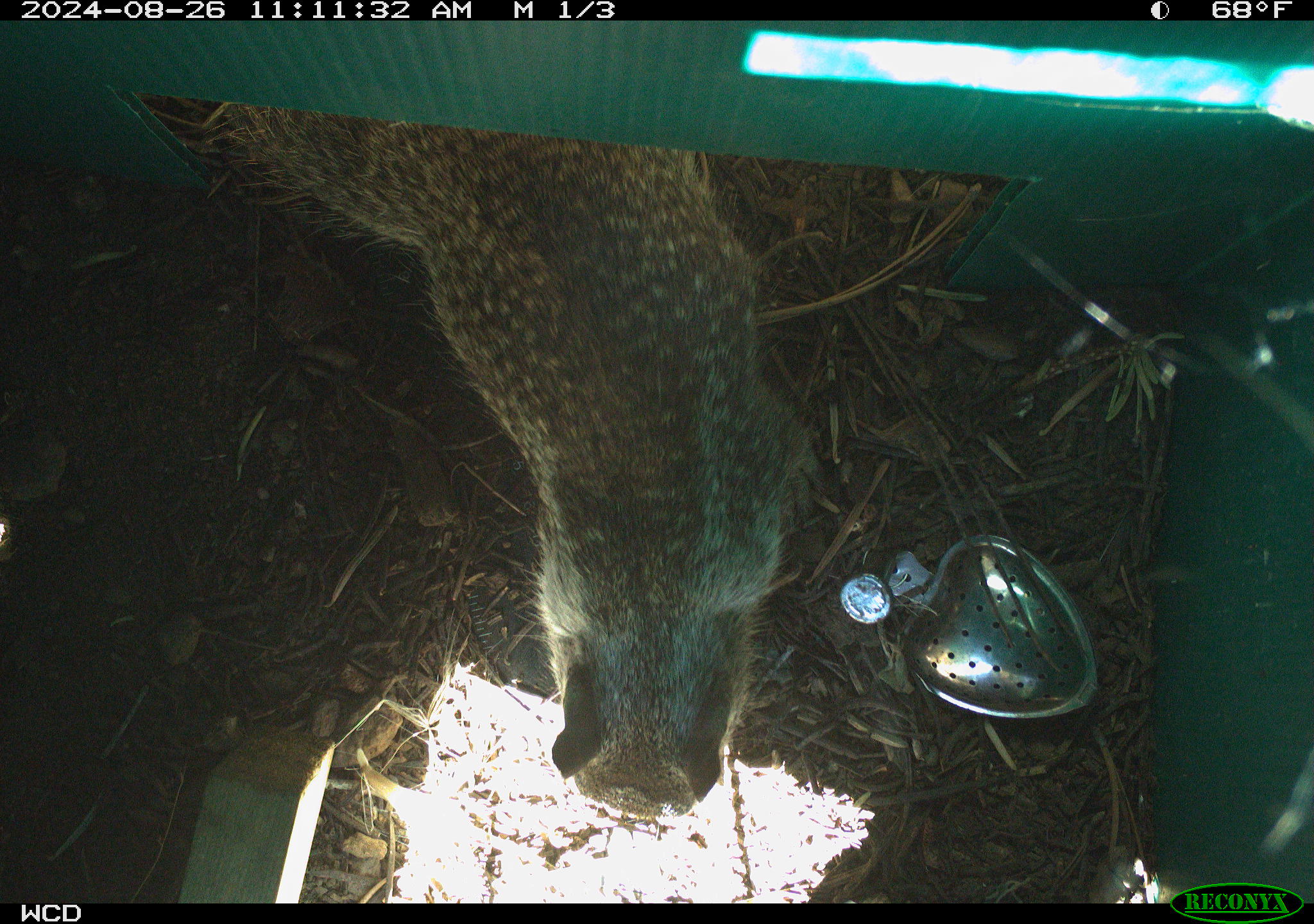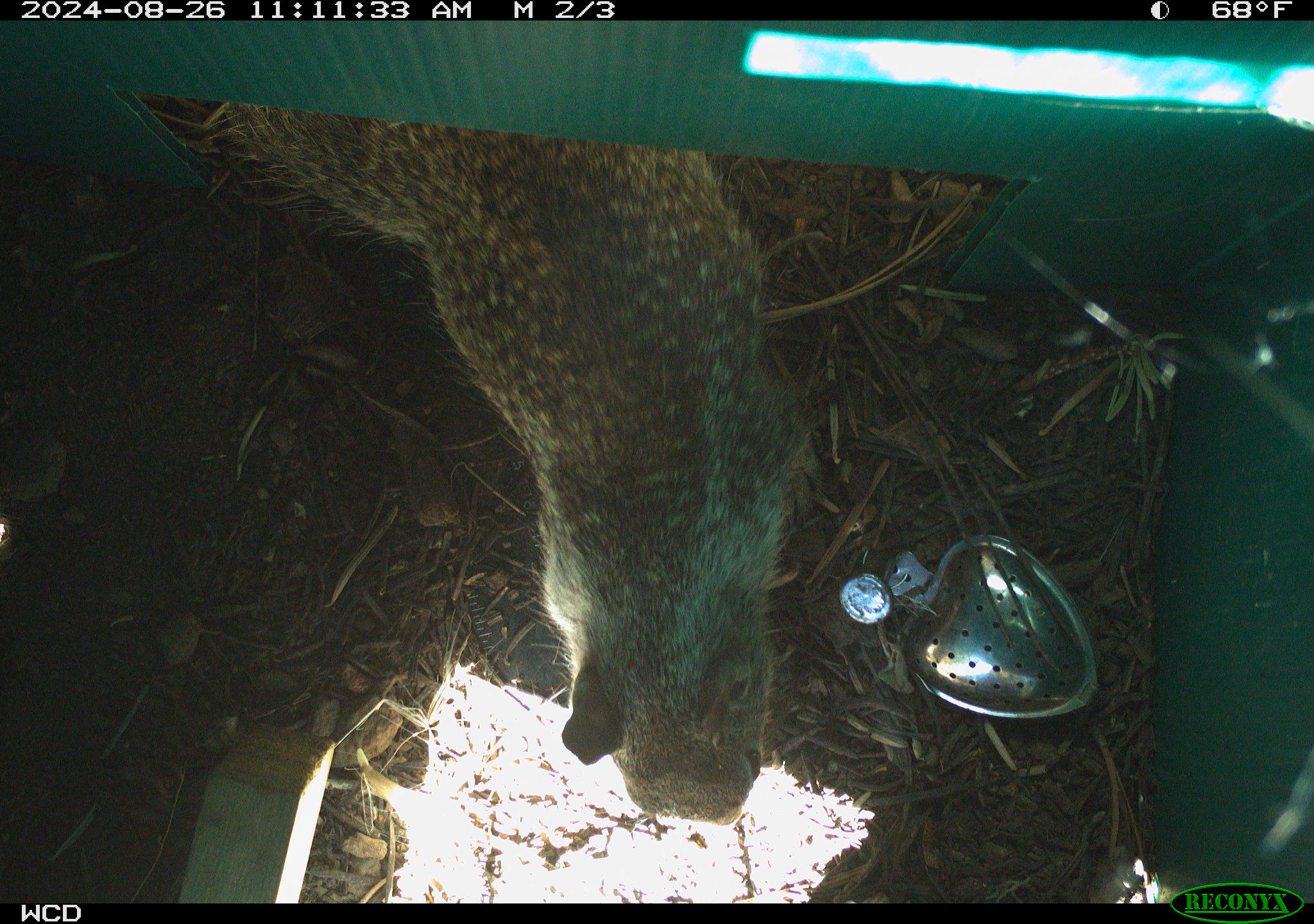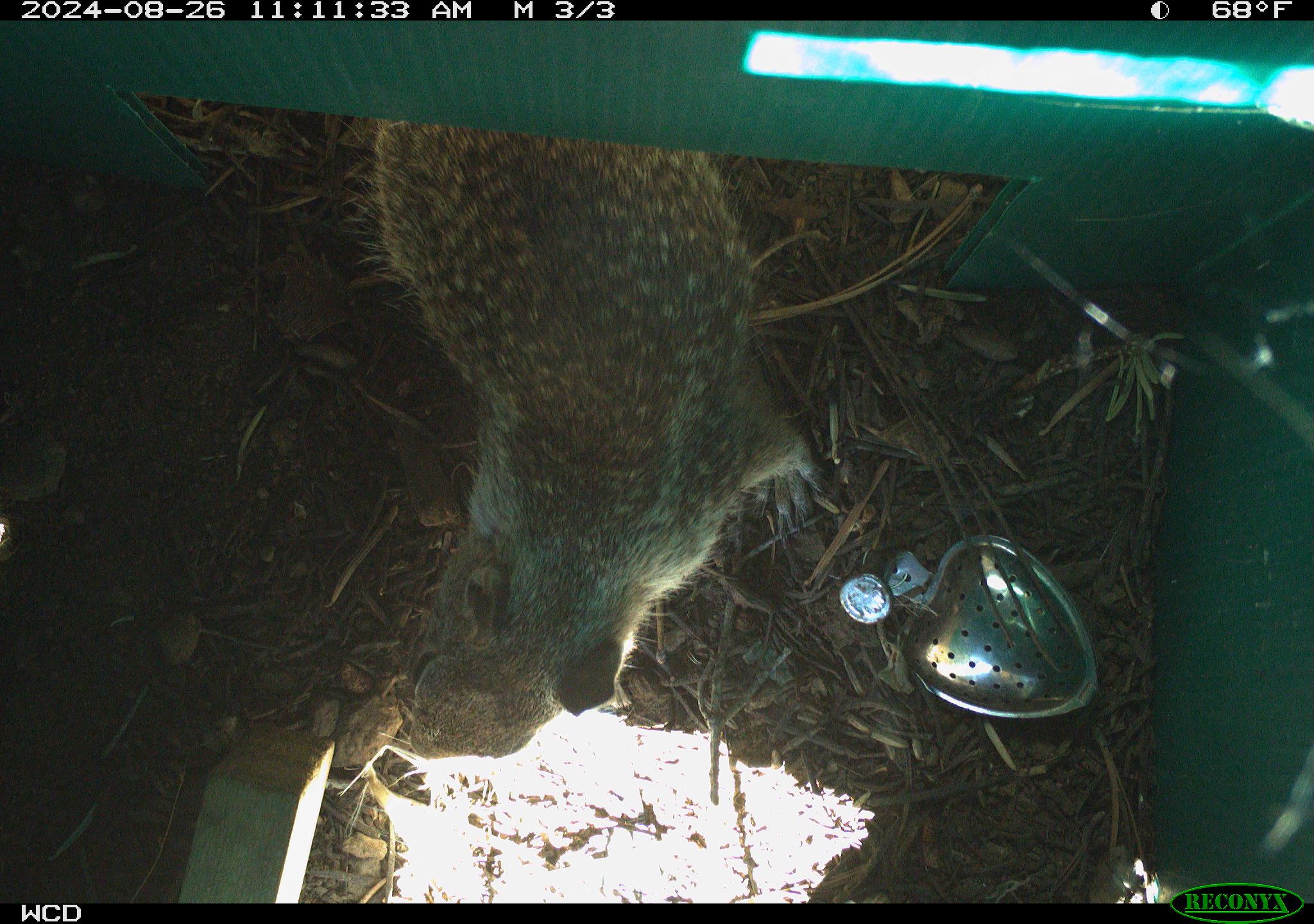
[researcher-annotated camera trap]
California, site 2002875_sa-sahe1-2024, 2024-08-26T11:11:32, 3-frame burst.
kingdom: Animalia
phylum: Chordata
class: Mammalia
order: Rodentia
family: Sciuridae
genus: Otospermophilus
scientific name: Otospermophilus beecheyi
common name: california ground squirrel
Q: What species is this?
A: California ground squirrel (Otospermophilus beecheyi).